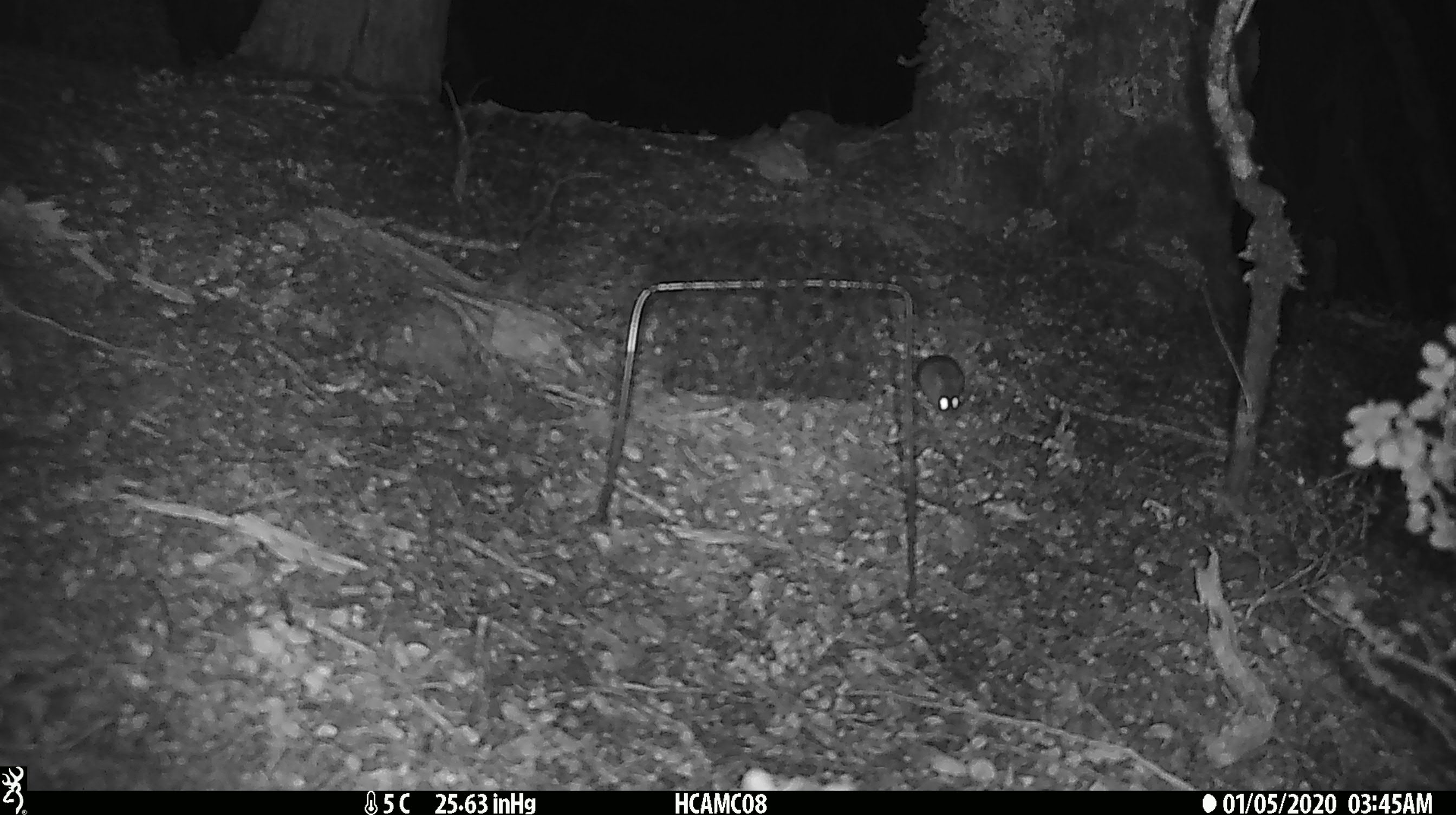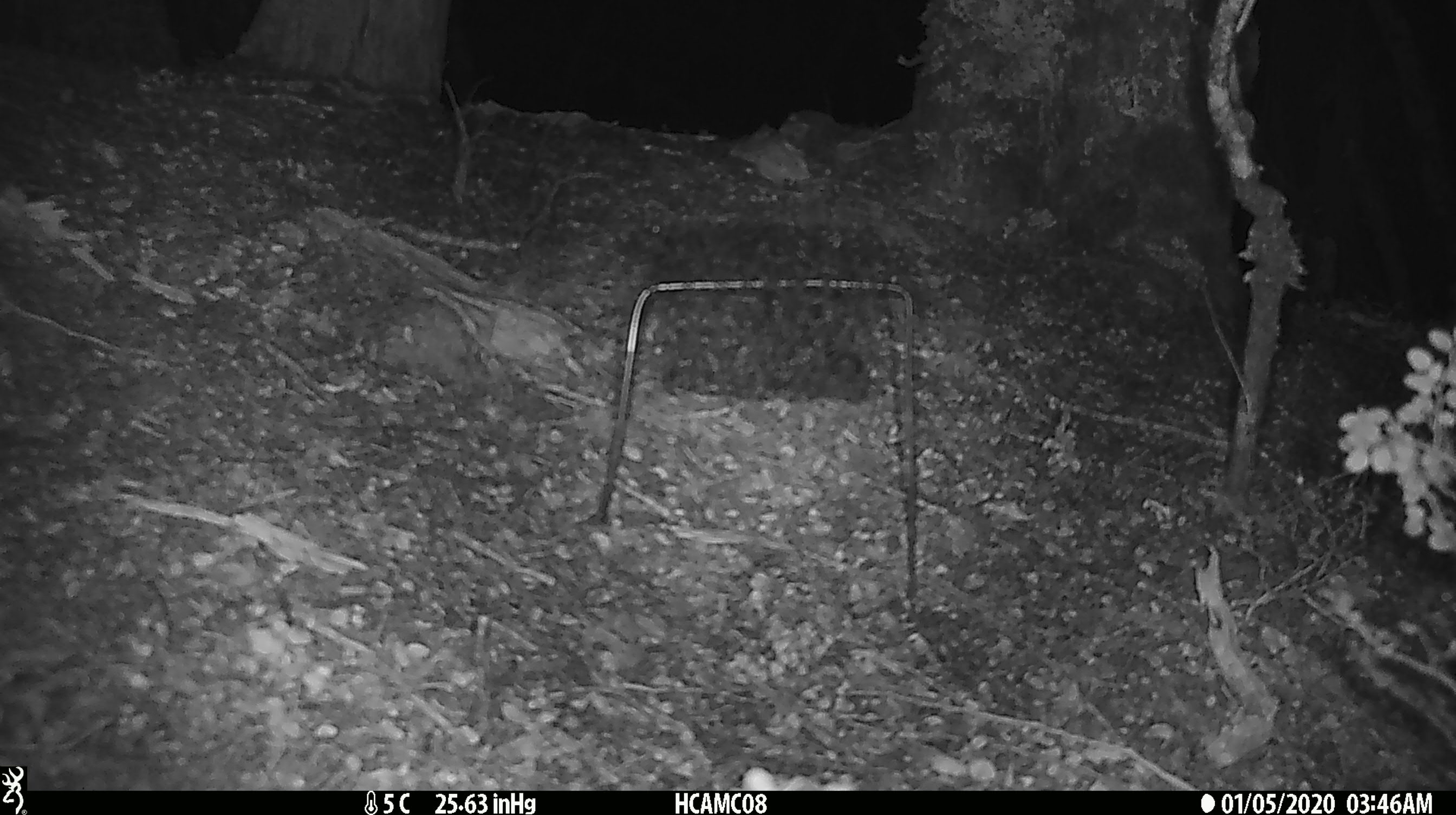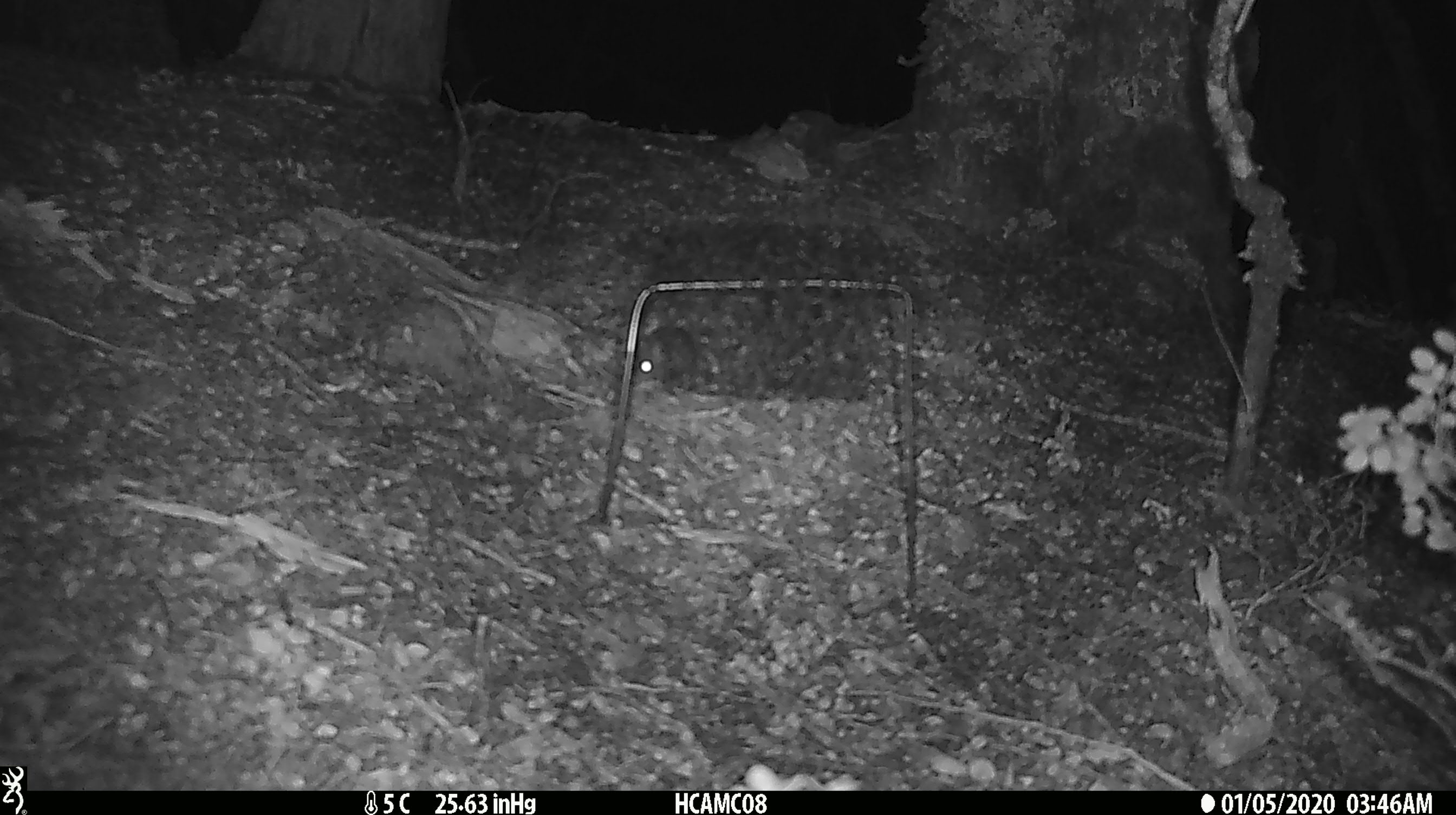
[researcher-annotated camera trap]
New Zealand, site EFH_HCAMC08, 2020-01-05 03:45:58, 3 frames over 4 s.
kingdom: Animalia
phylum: Chordata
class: Mammalia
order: Rodentia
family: Muridae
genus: Mus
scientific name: Mus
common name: mouse